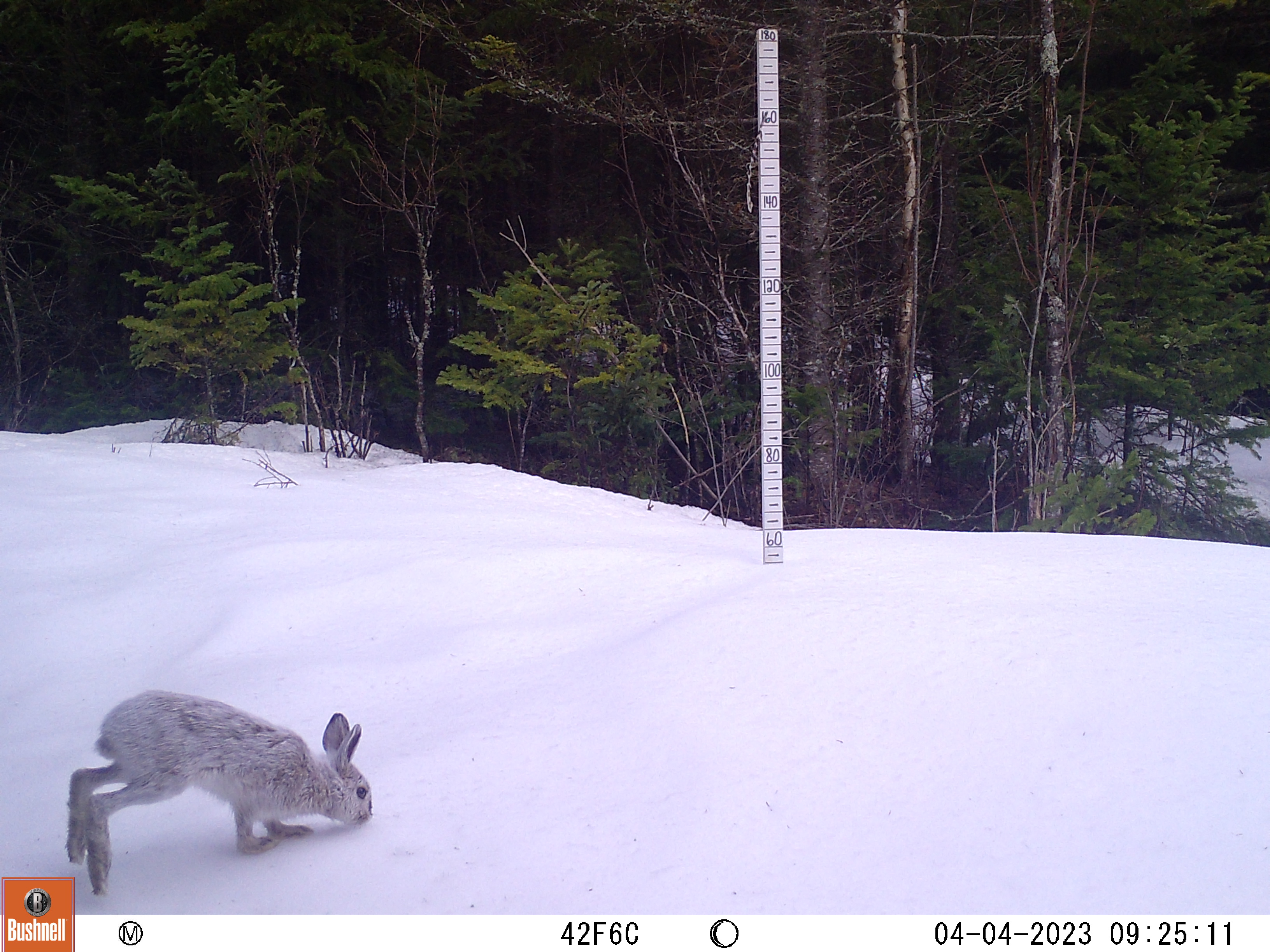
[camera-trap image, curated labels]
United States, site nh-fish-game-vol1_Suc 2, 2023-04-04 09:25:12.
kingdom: Animalia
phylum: Chordata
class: Mammalia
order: Lagomorpha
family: Leporidae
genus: Lepus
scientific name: Lepus americanus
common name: snowshoe hare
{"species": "snowshoe hare (Lepus americanus)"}